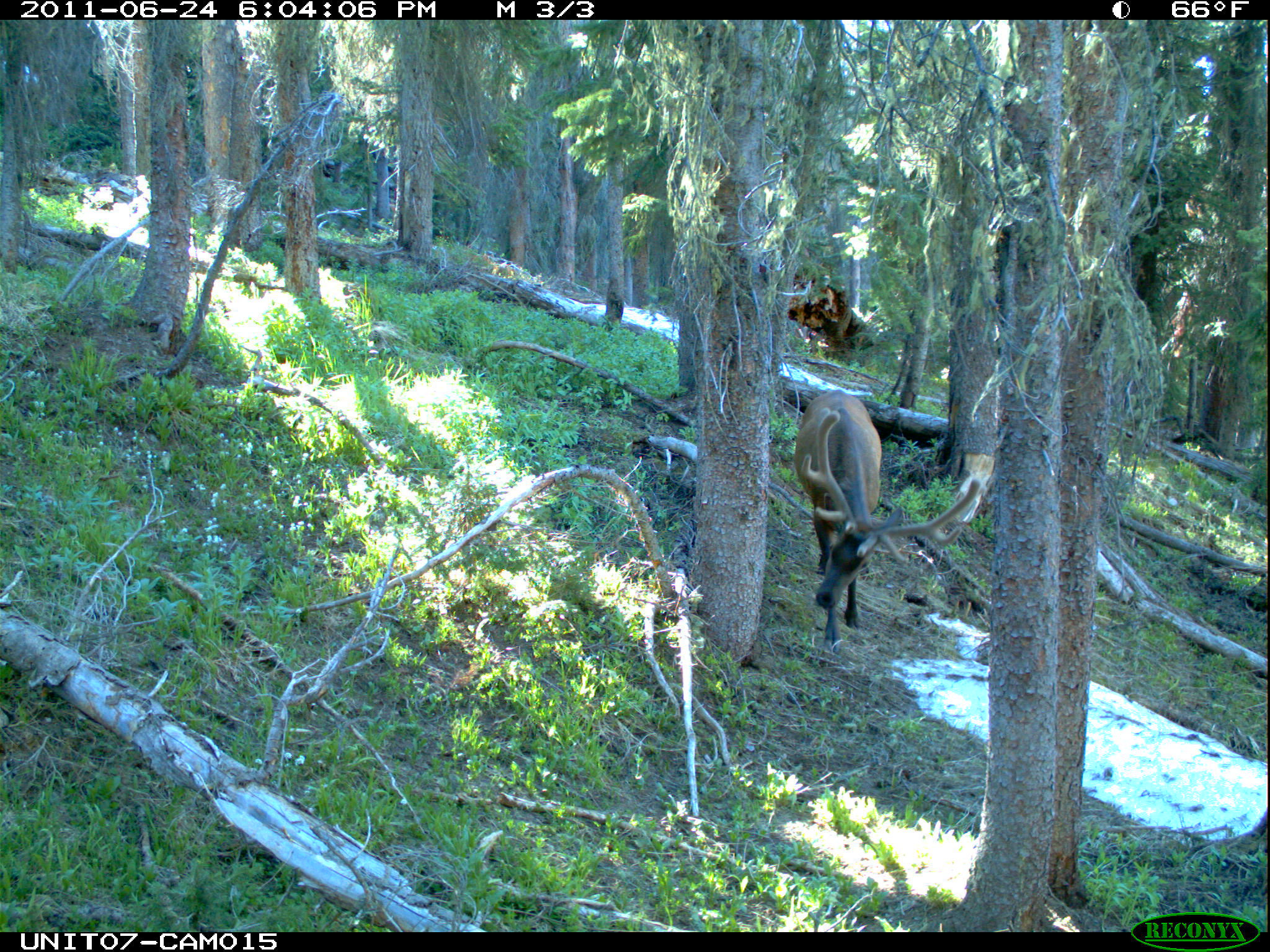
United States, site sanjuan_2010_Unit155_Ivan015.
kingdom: Animalia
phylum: Chordata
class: Mammalia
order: Artiodactyla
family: Cervidae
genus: Cervus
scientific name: Cervus elaphus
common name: red deer